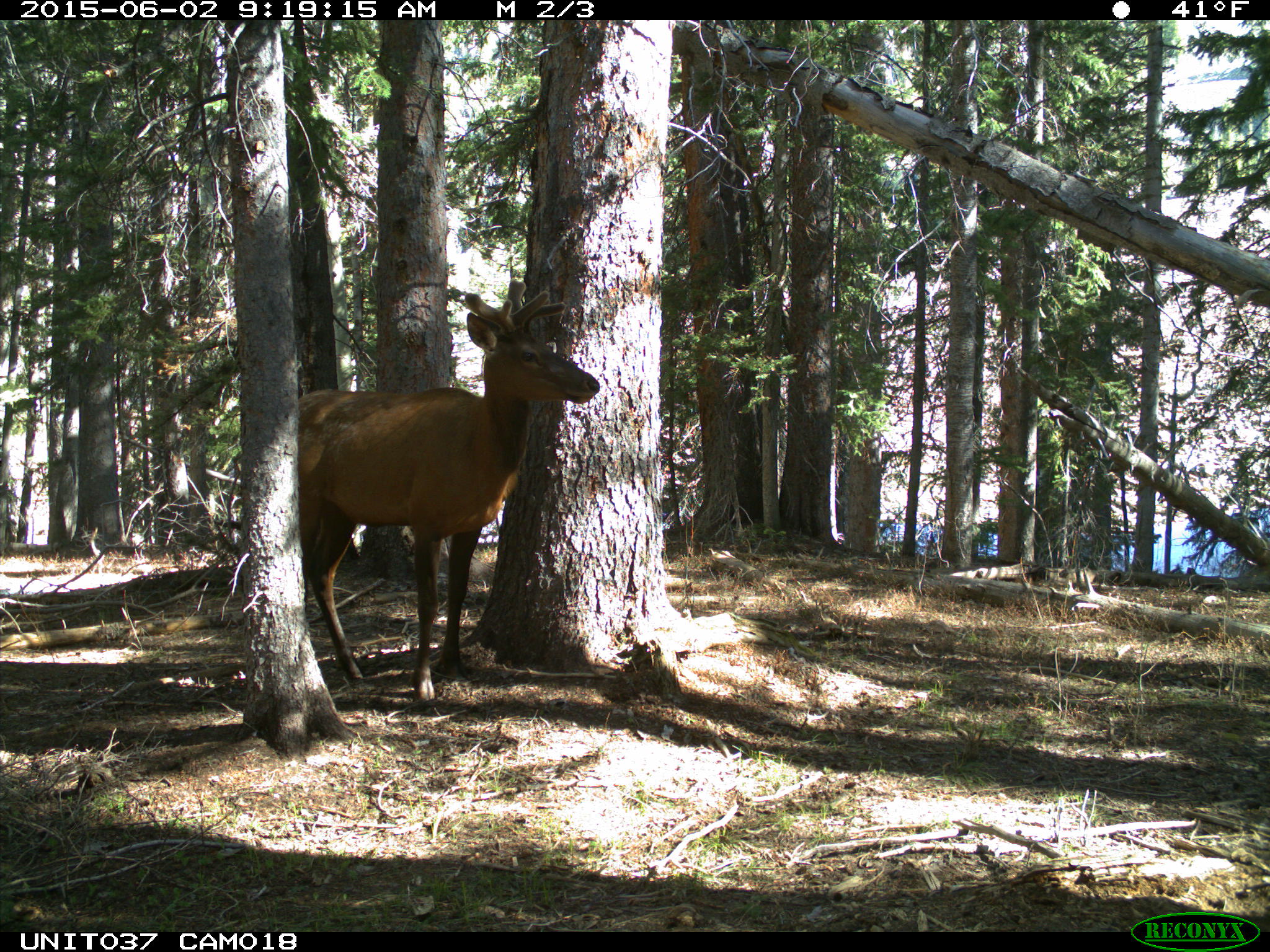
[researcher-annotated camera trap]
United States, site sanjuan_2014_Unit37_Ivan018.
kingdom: Animalia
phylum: Chordata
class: Mammalia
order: Artiodactyla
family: Cervidae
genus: Cervus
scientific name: Cervus elaphus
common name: red deer